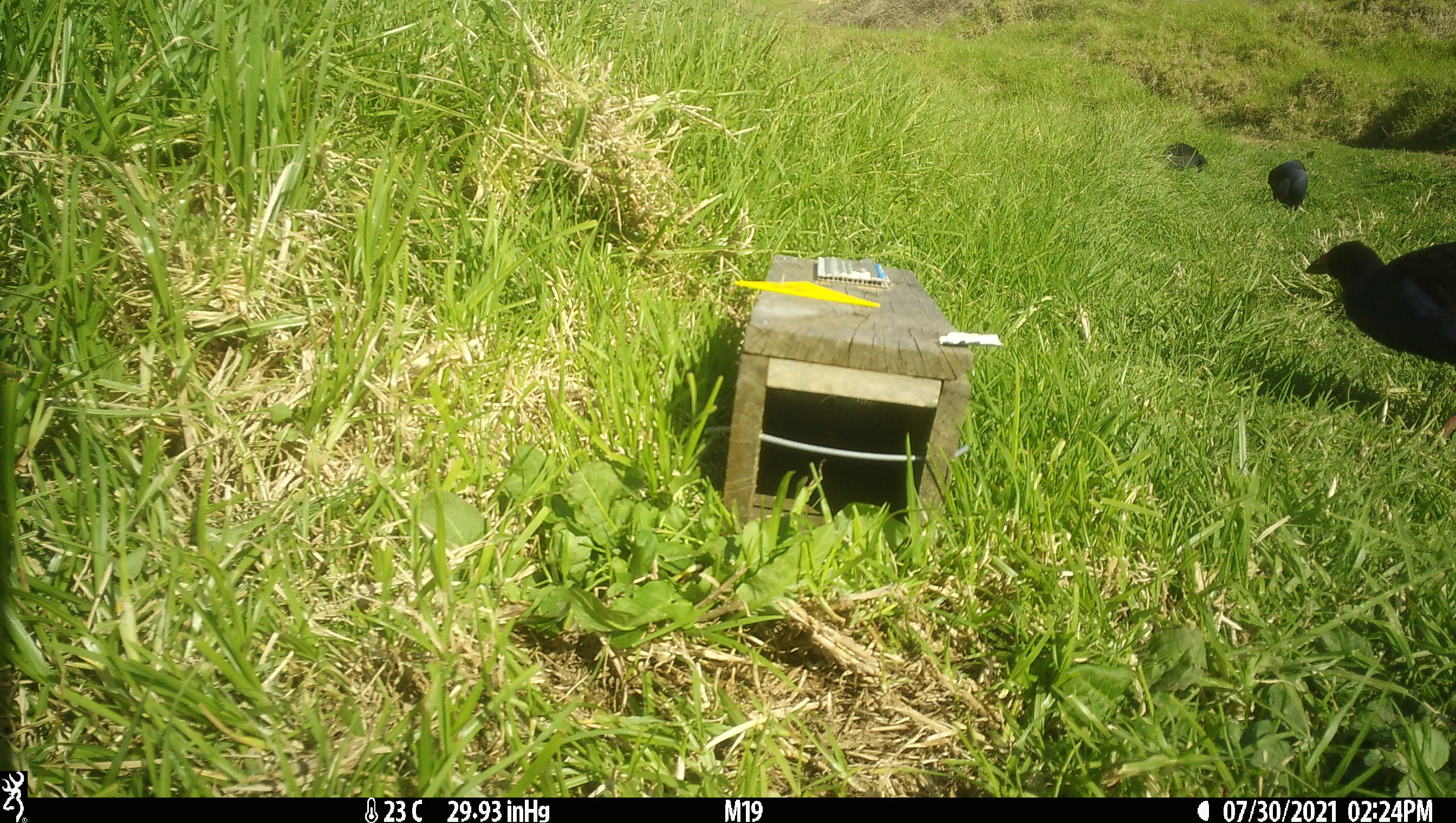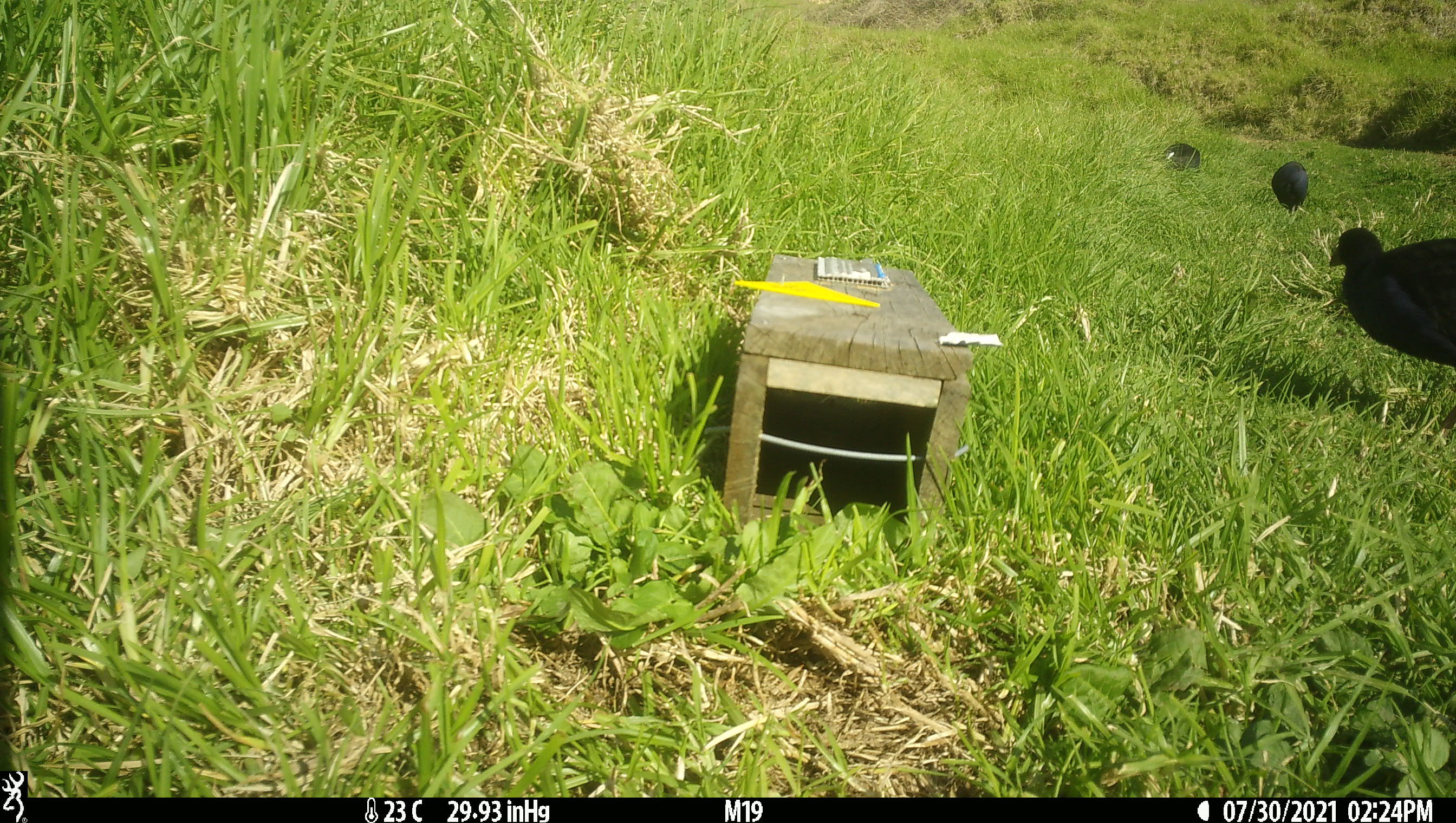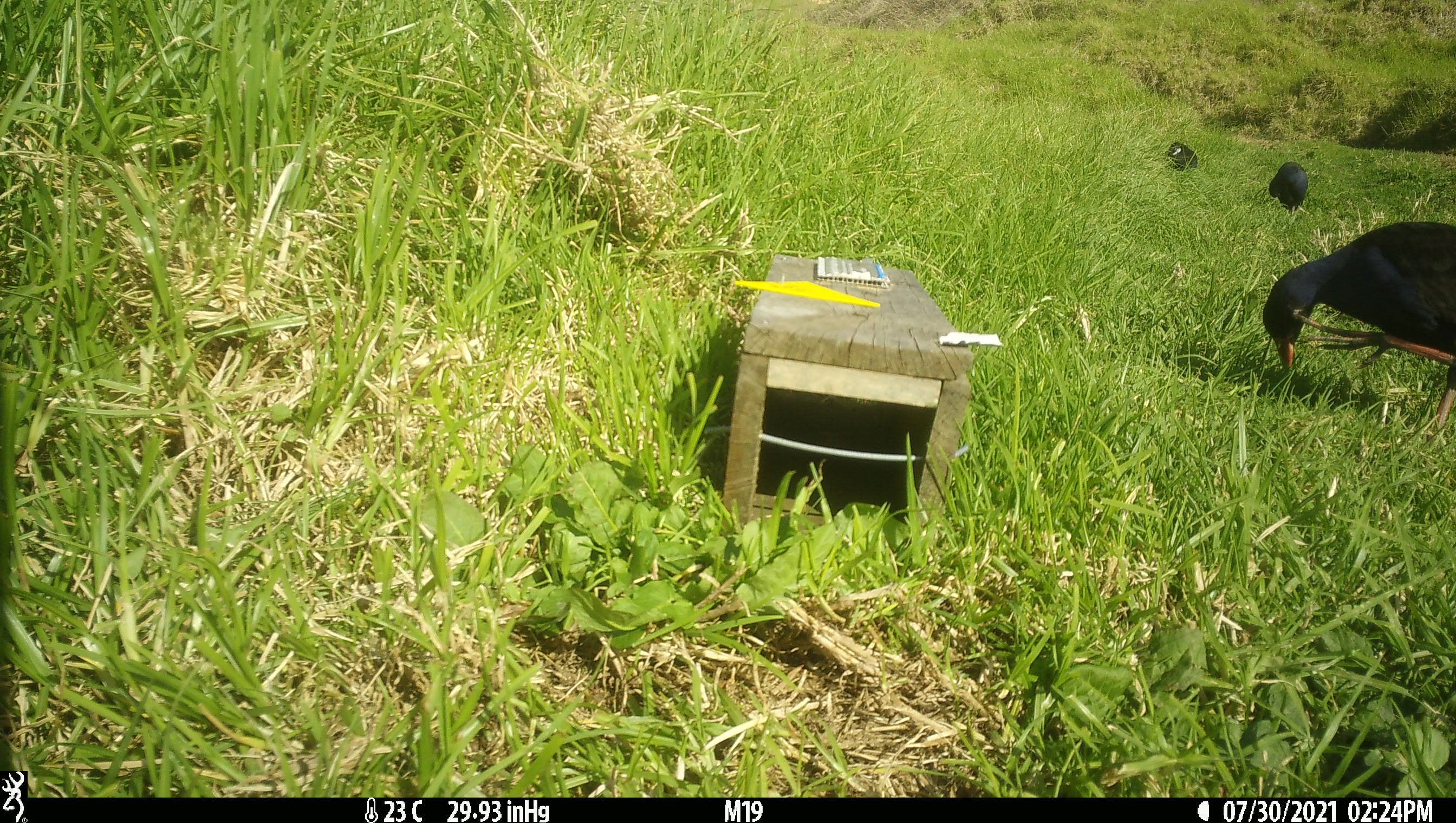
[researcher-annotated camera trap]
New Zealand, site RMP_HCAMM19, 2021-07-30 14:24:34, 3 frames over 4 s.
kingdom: Animalia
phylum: Chordata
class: Aves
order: Gruiformes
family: Rallidae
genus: Porphyrio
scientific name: Porphyrio melanotus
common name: australasian swamphen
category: pukeko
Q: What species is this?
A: Pukeko (australasian swamphen) (Porphyrio melanotus).